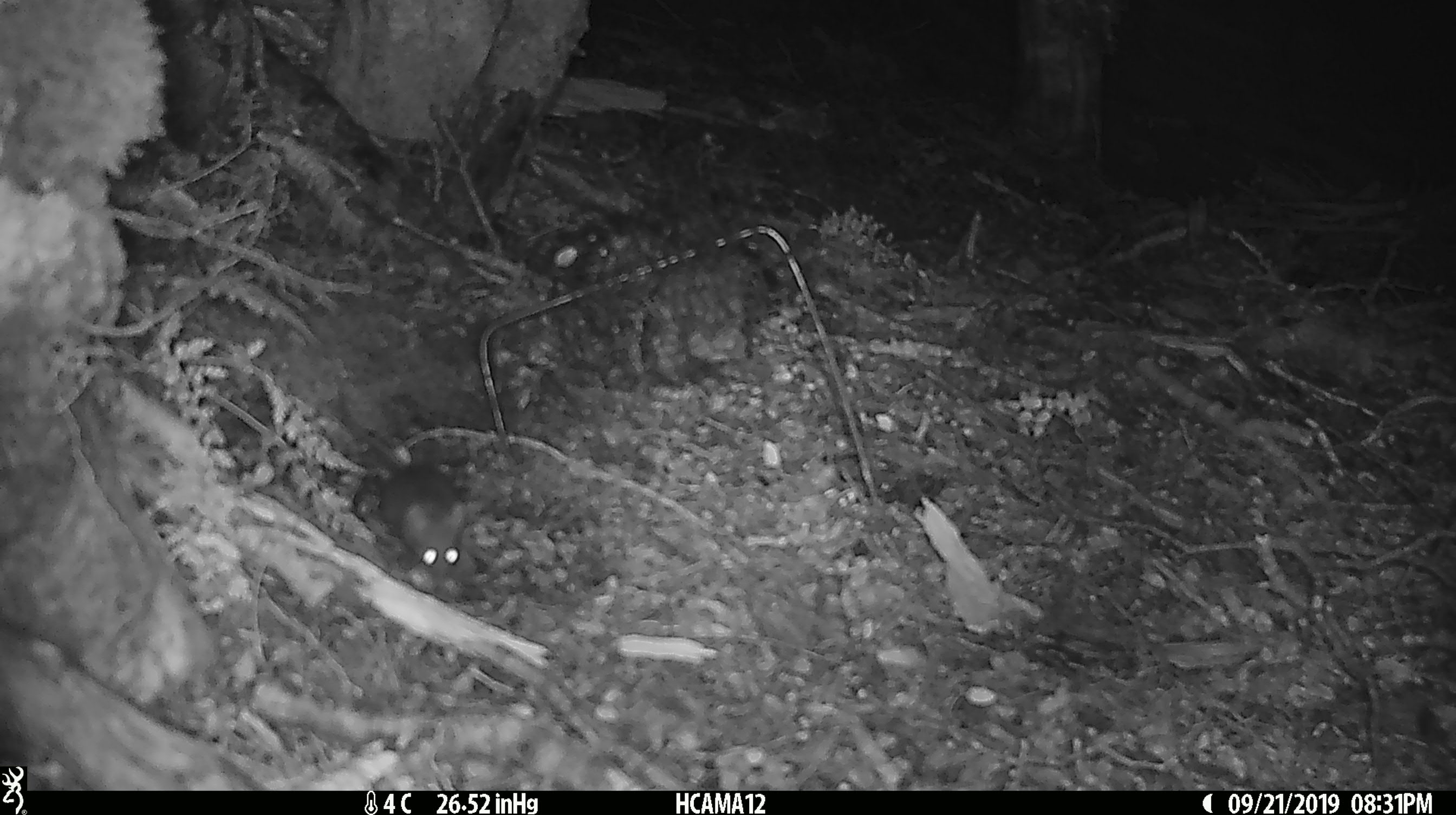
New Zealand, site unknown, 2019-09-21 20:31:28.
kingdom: Animalia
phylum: Chordata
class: Mammalia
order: Rodentia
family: Muridae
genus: Mus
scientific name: Mus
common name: mouse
Mouse (Mus).